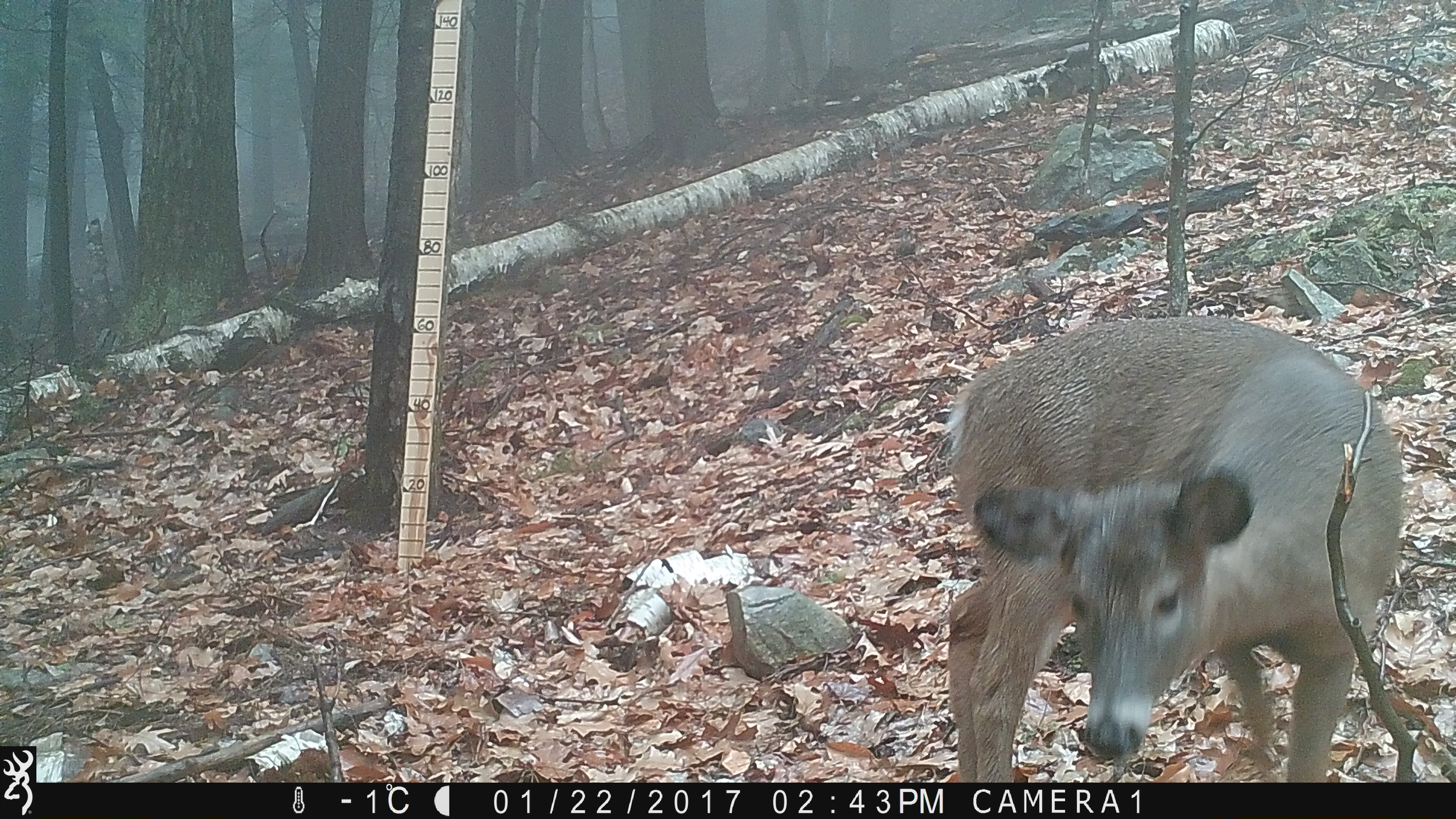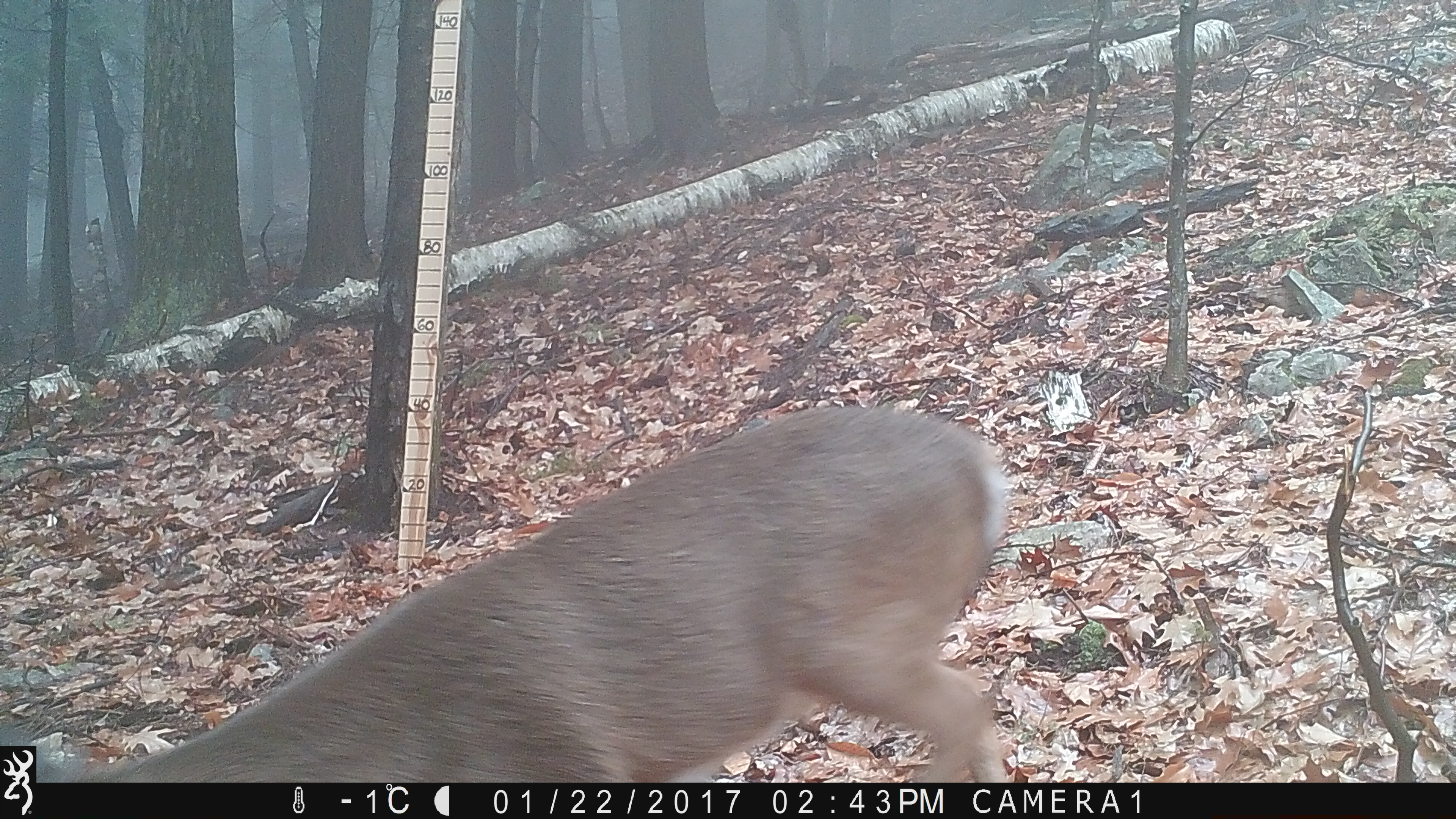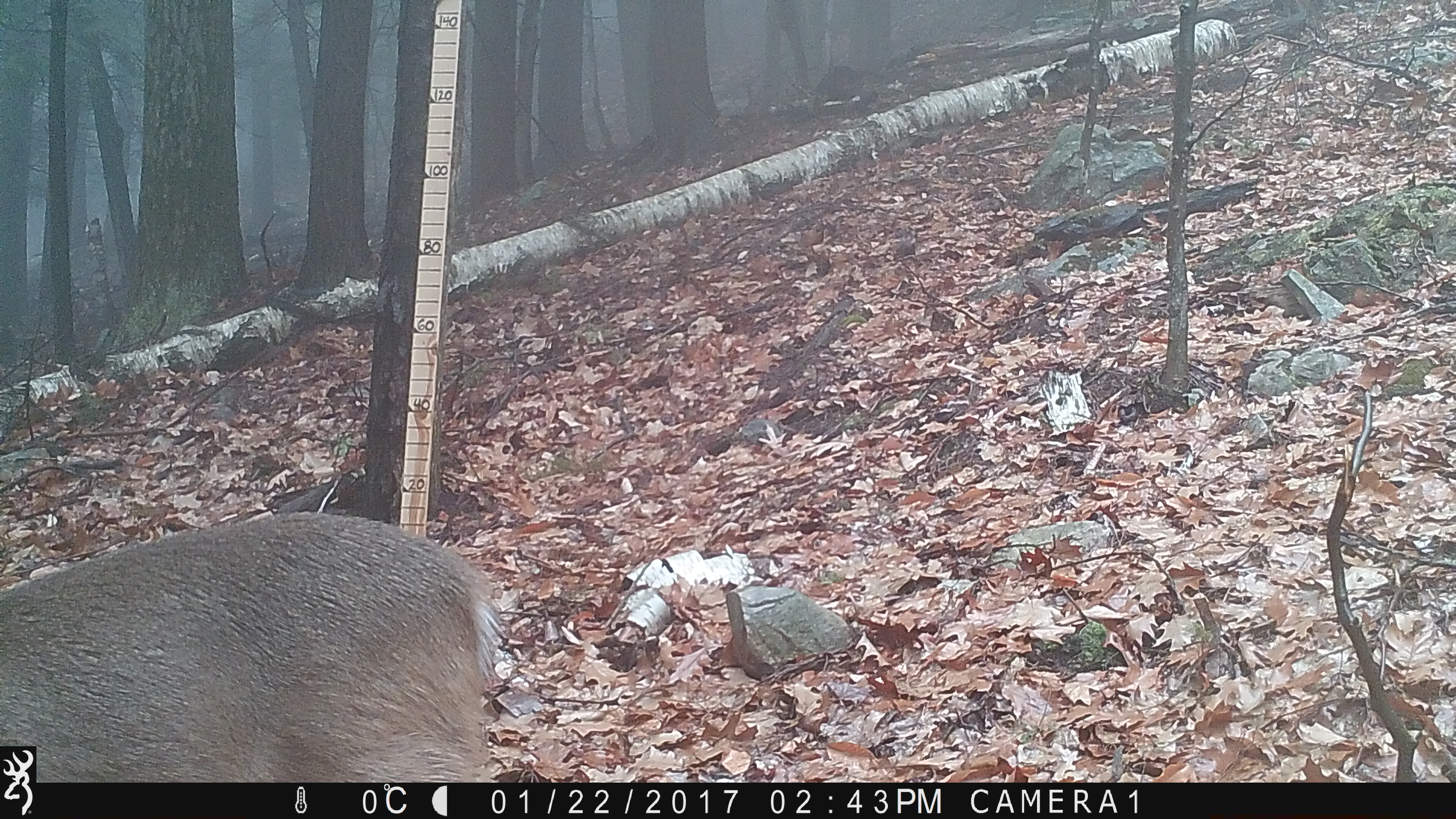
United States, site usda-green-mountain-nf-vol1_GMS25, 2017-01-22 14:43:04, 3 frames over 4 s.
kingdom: Animalia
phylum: Chordata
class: Mammalia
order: Artiodactyla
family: Cervidae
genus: Odocoileus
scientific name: Odocoileus virginianus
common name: white-tailed deer